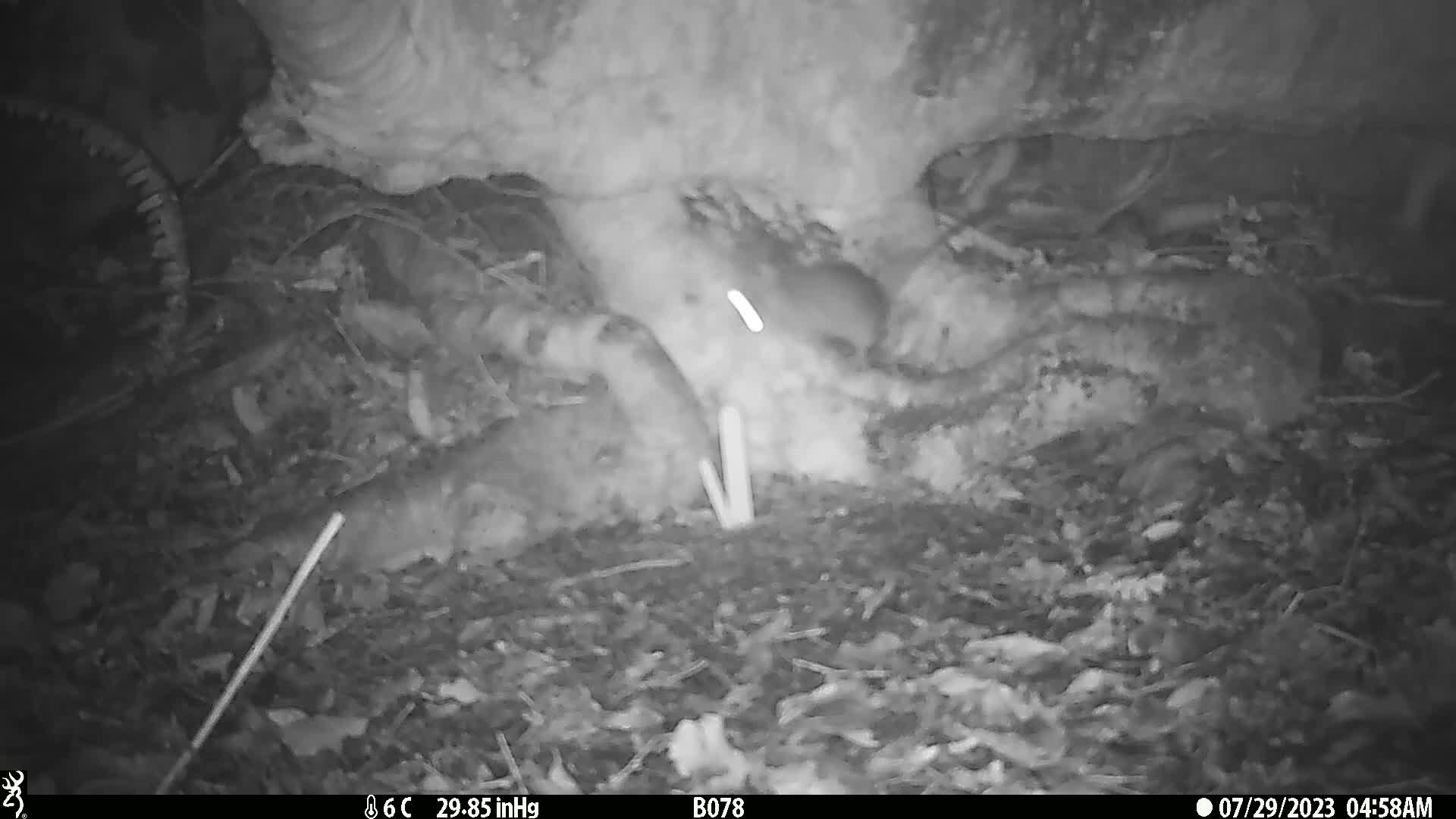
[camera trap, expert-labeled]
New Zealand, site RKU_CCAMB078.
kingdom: Animalia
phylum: Chordata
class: Mammalia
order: Rodentia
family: Muridae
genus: Rattus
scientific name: Rattus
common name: rat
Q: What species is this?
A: Rat (Rattus).